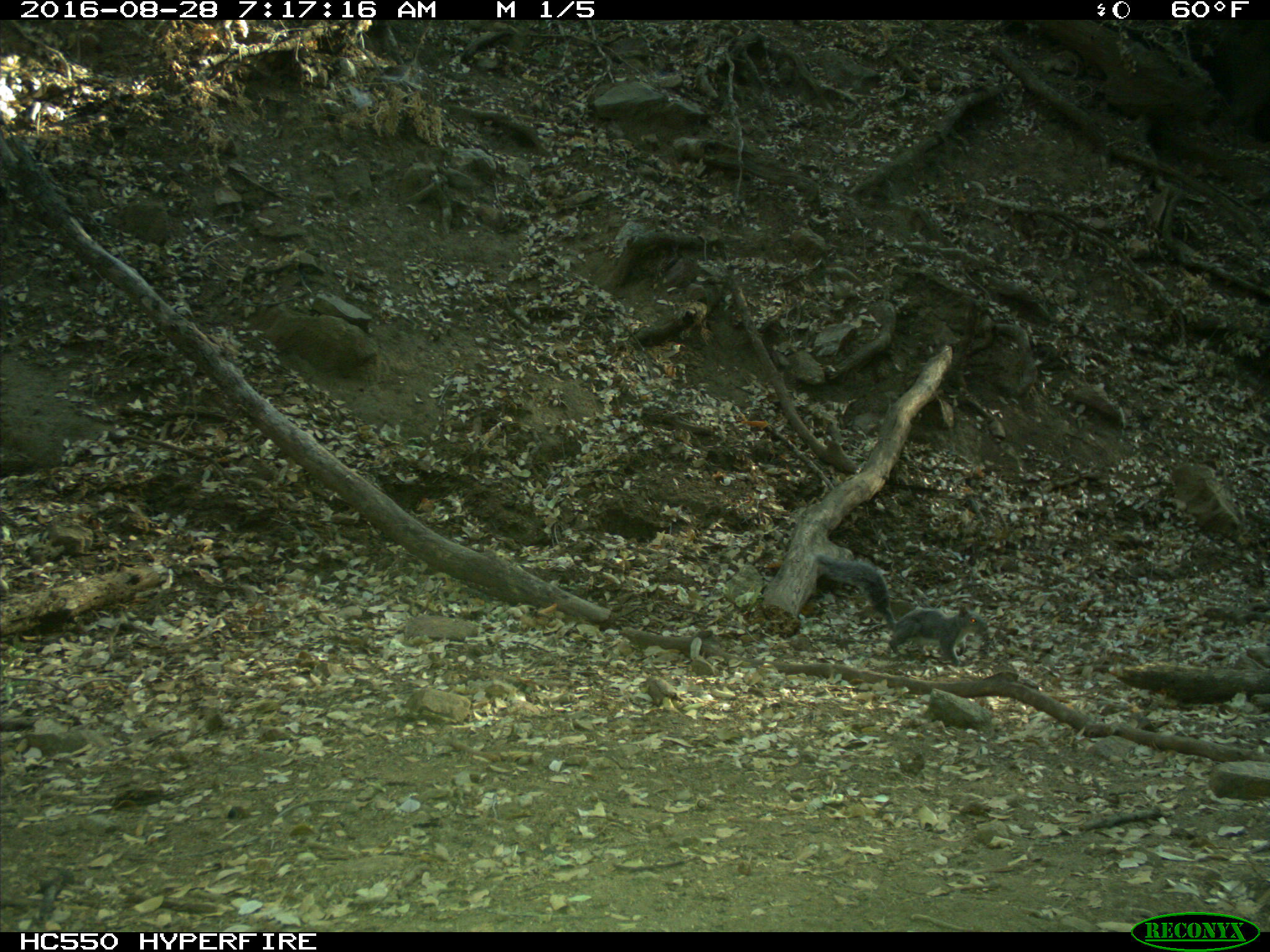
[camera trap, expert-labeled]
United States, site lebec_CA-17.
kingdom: Animalia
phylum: Chordata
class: Mammalia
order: Rodentia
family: Sciuridae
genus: Sciurus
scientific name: Sciurus carolinensis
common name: eastern gray squirrel